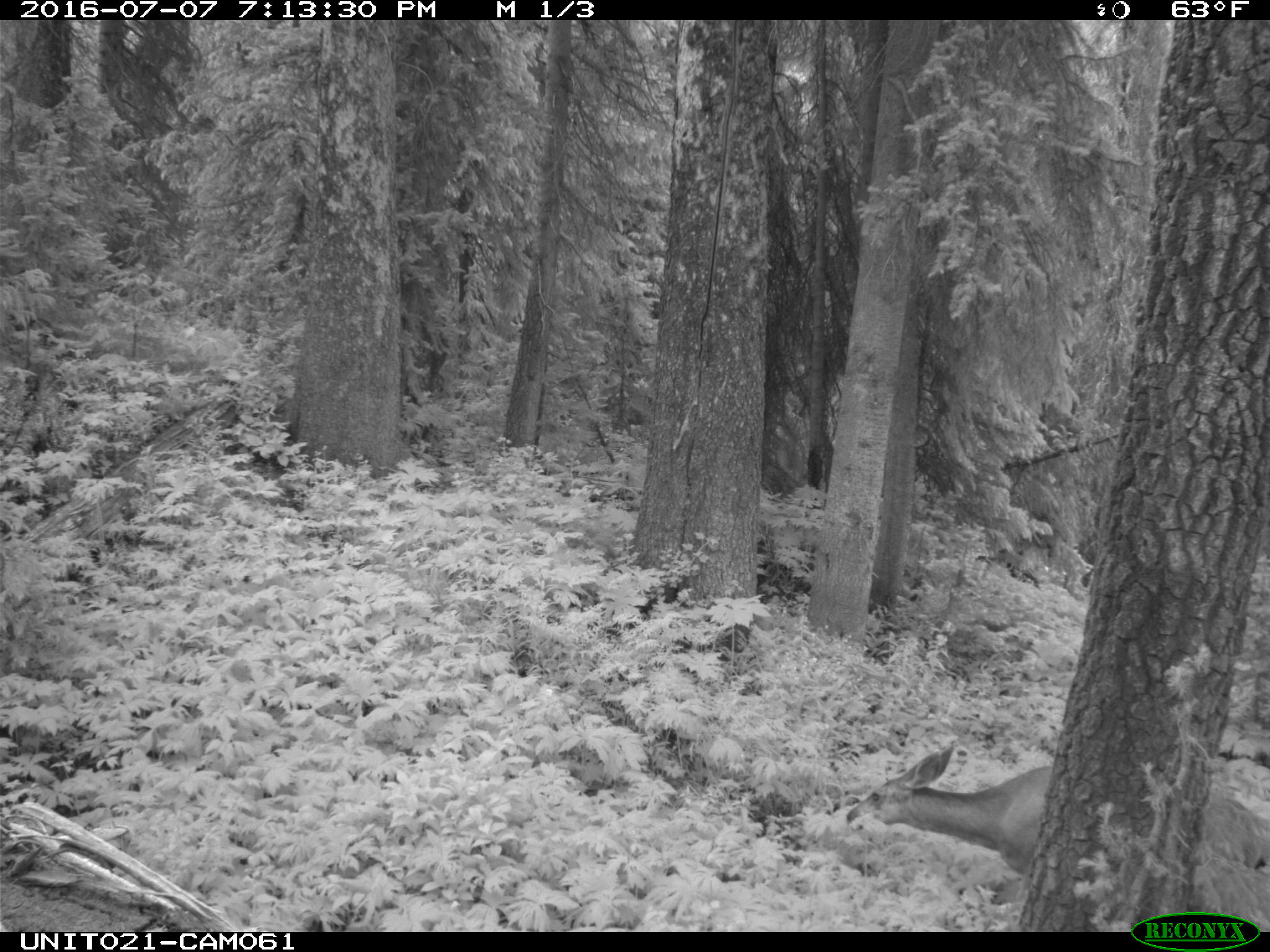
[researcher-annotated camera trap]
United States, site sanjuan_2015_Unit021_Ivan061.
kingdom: Animalia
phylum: Chordata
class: Mammalia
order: Artiodactyla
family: Cervidae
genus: Odocoileus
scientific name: Odocoileus hemionus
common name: mule deer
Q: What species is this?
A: Odocoileus hemionus (mule deer).